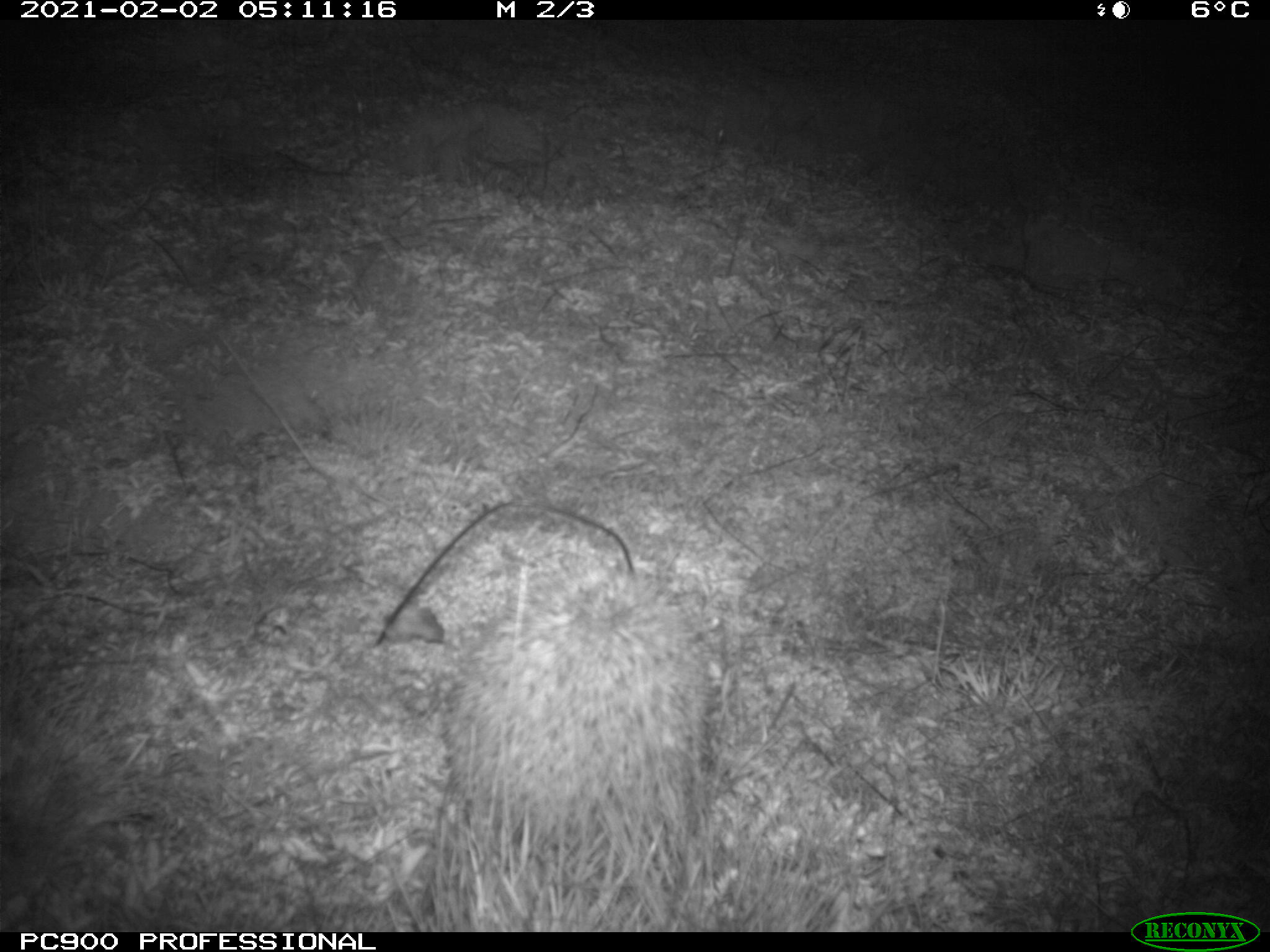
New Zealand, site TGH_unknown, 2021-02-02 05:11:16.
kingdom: Animalia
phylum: Chordata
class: Mammalia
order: Eulipotyphla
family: Erinaceidae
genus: Erinaceus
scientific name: Erinaceus europaeus europaeus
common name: european hedgehog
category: hedgehog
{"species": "hedgehog (european hedgehog) (Erinaceus europaeus europaeus)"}